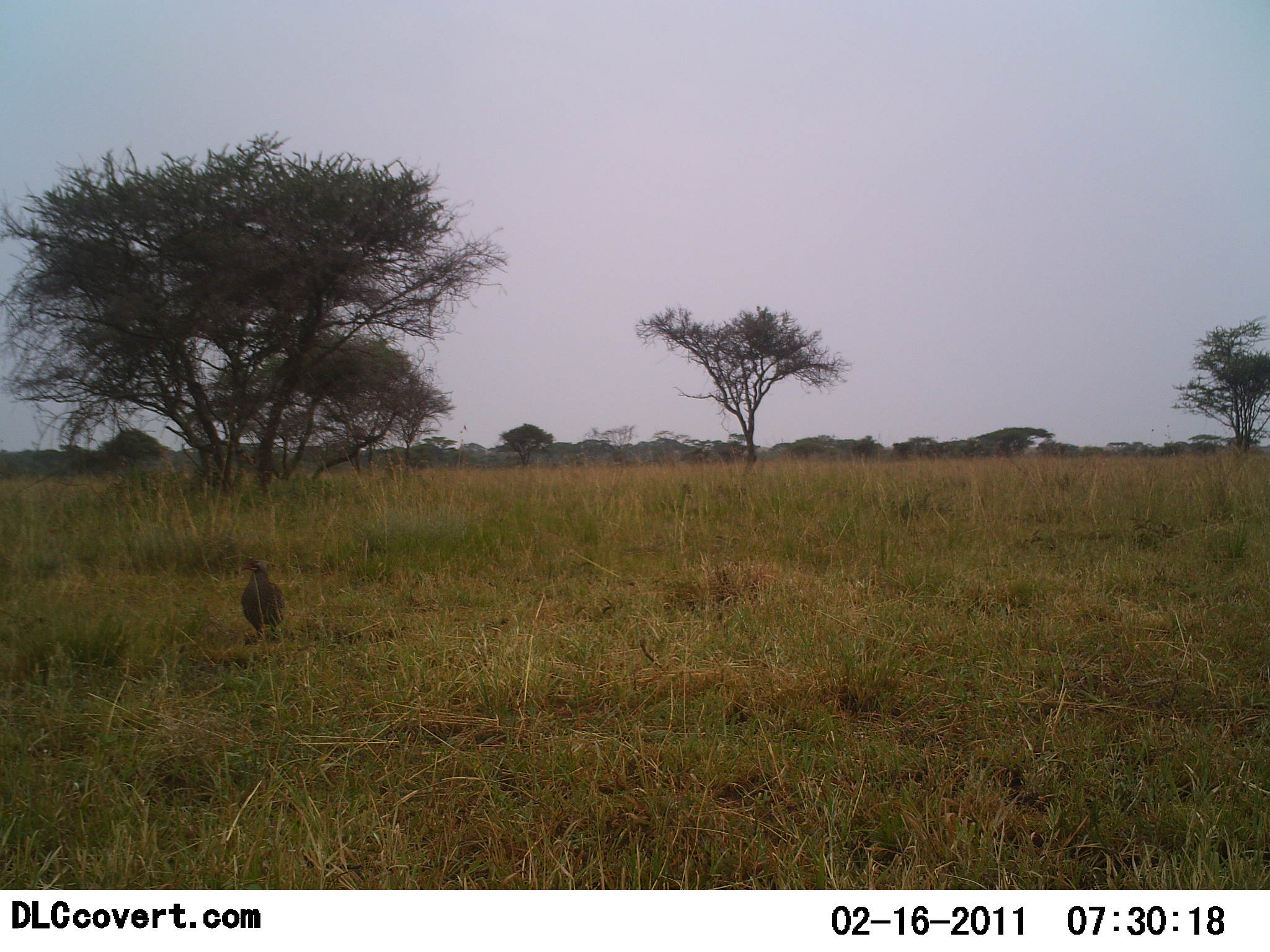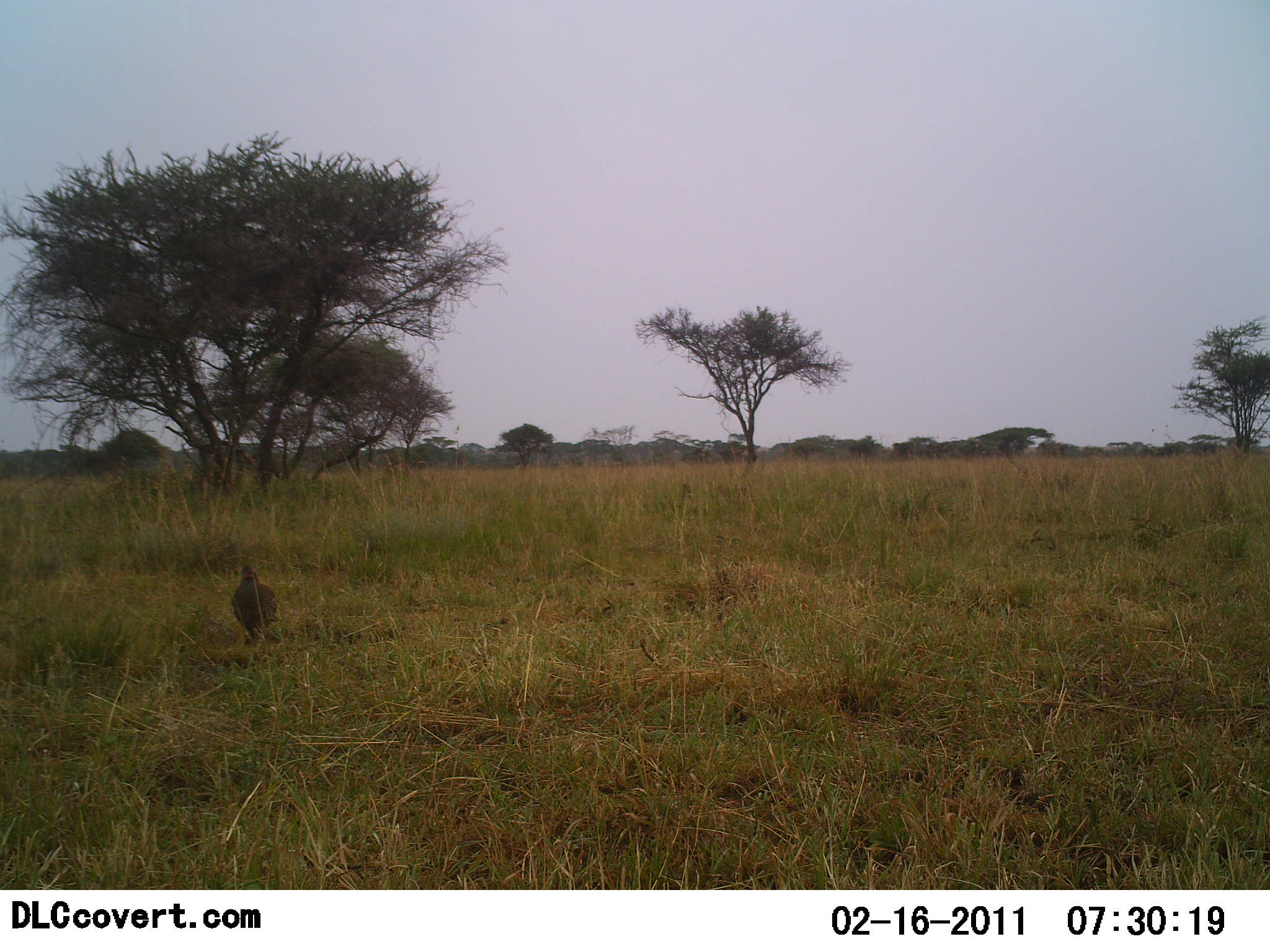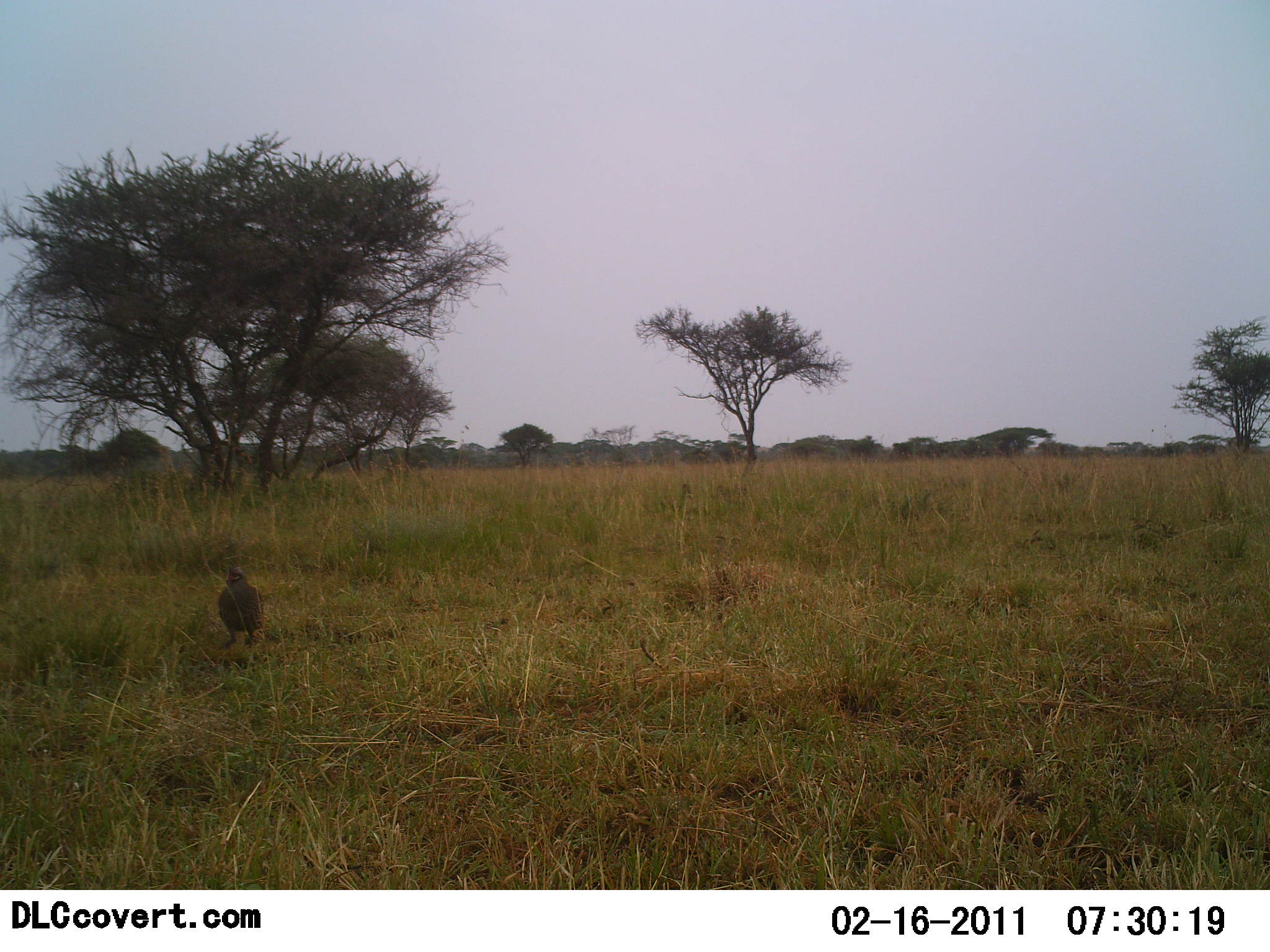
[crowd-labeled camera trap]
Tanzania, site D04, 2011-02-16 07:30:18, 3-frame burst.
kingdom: Animalia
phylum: Chordata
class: Aves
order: Galliformes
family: Numididae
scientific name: Numididae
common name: guinea fowl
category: guineafowl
Guineafowl (guinea fowl) (Numididae), count 1. Behavior (volunteer vote fractions): standing 45%, resting 0%, moving 55%, interacting 0%. Young present (vote fraction): 0%. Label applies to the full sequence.